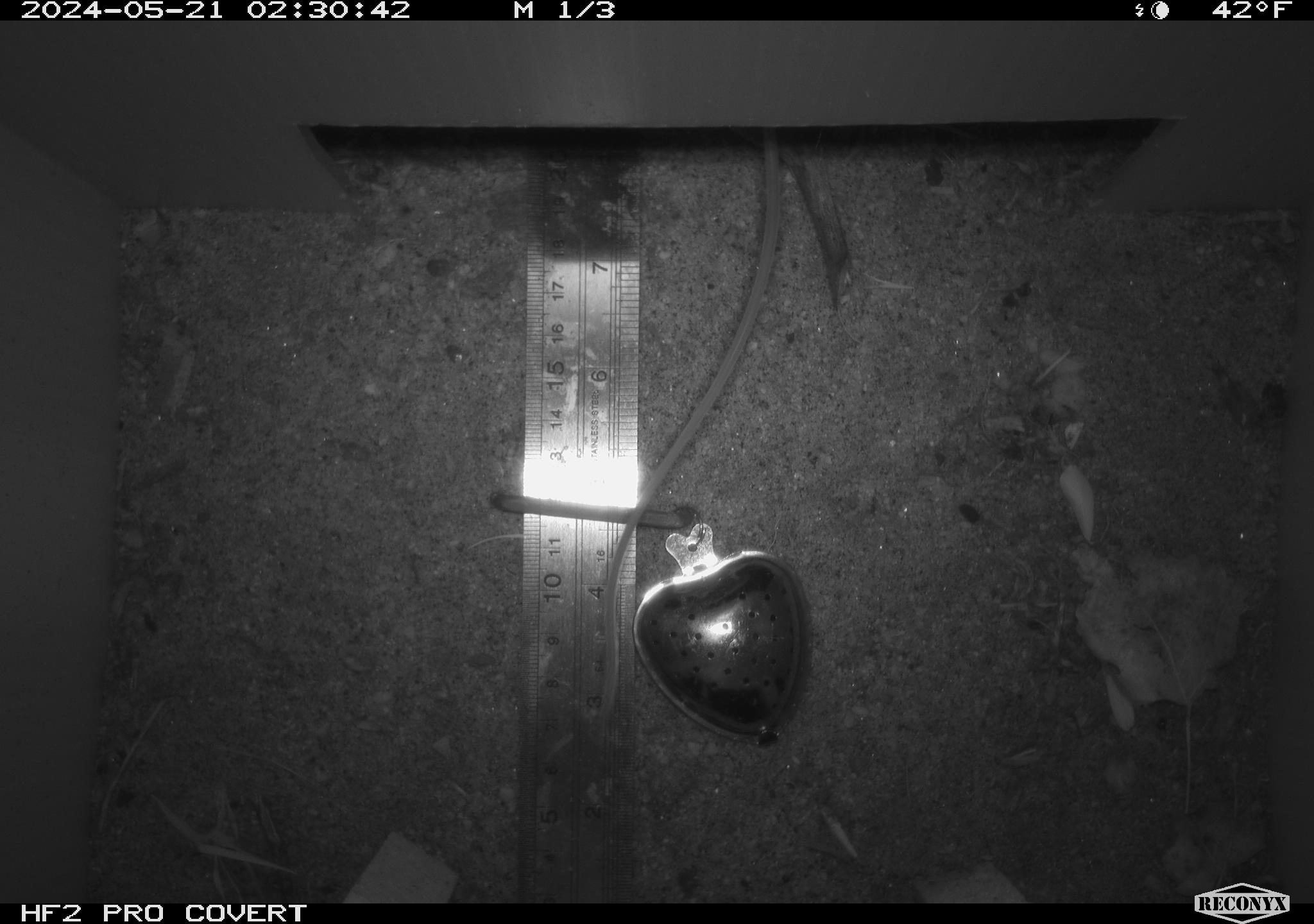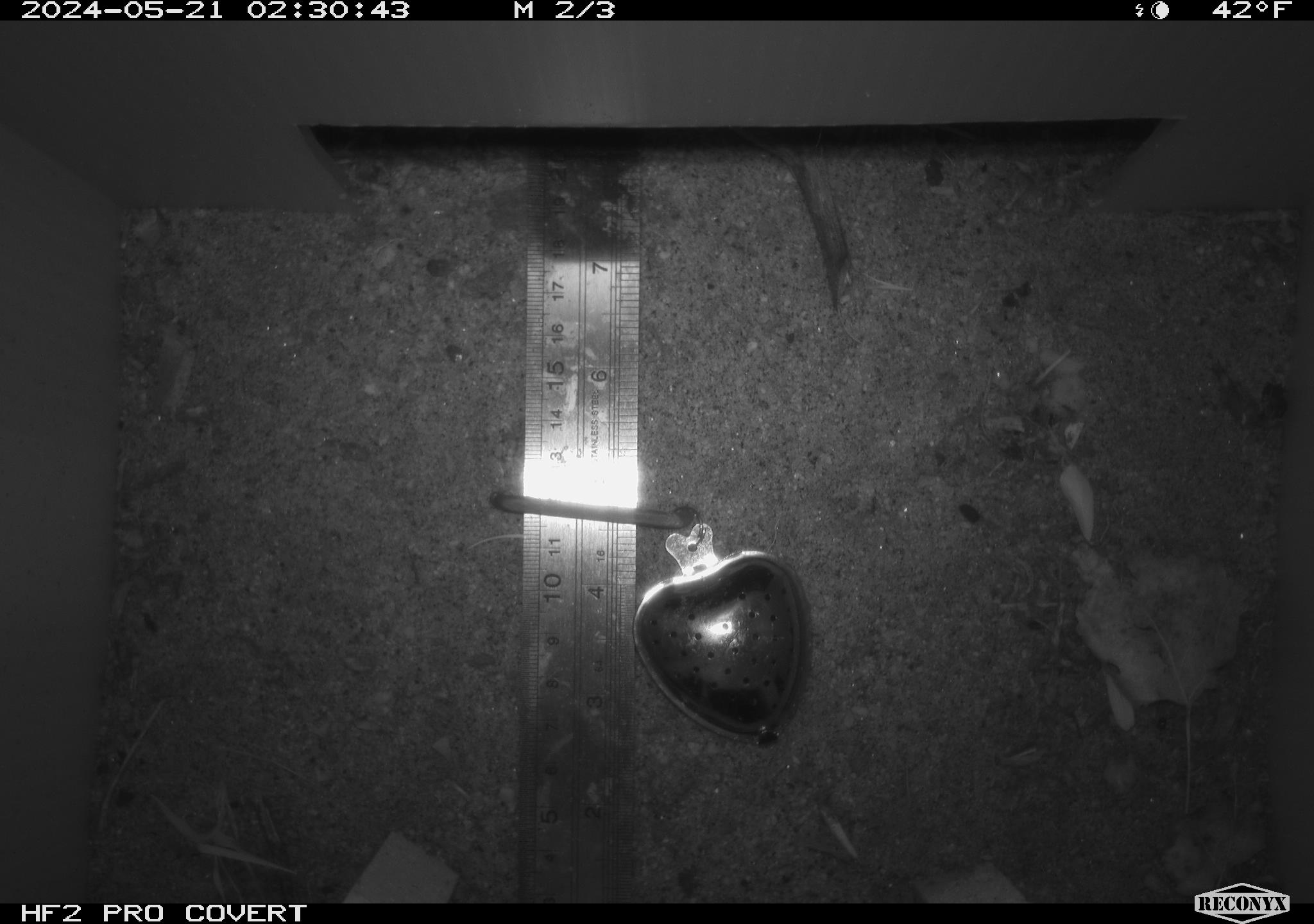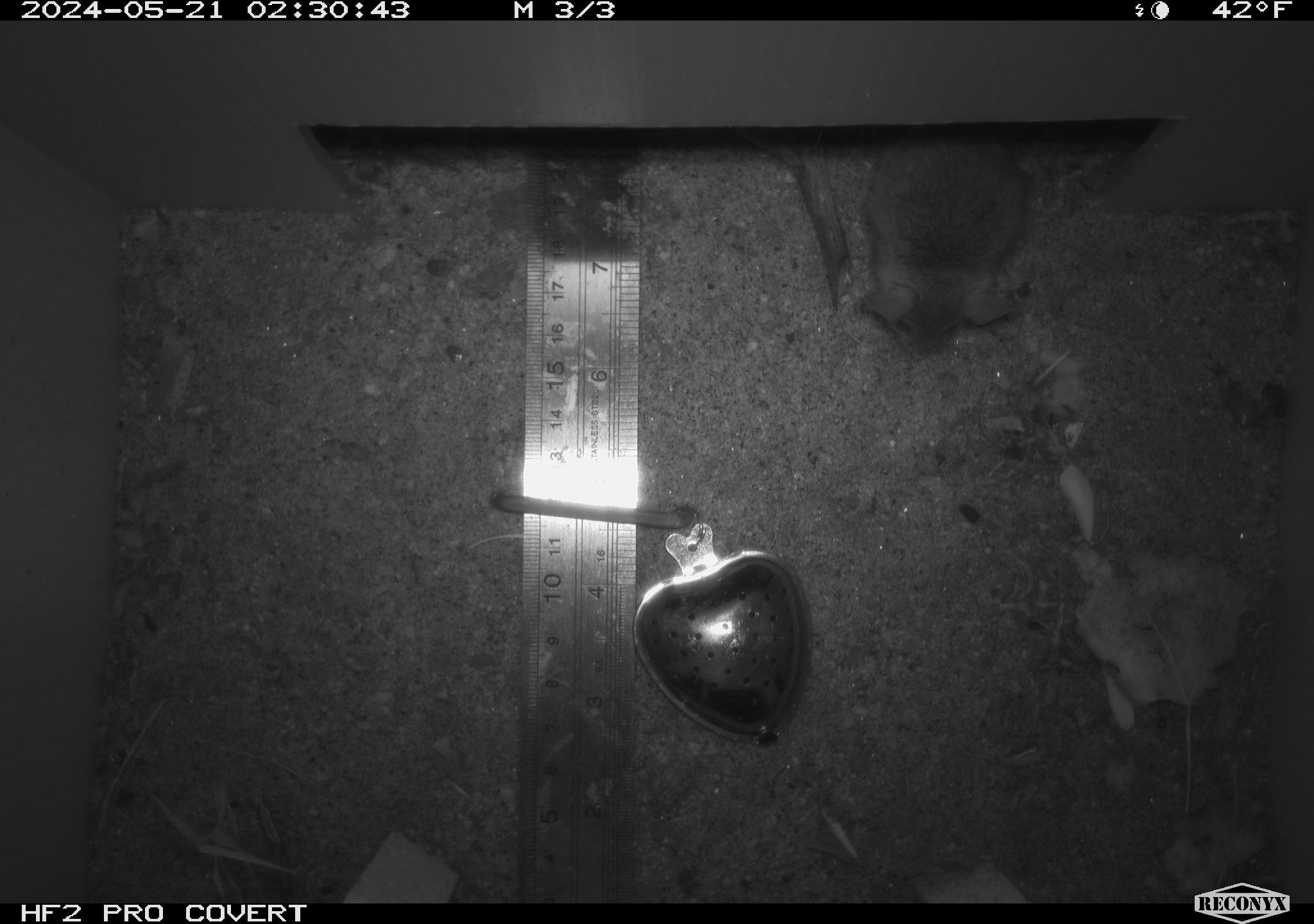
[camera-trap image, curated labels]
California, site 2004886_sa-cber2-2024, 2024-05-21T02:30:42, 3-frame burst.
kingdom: Animalia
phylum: Chordata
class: Mammalia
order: Rodentia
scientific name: Rodentia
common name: mouse species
Mouse species (Rodentia).